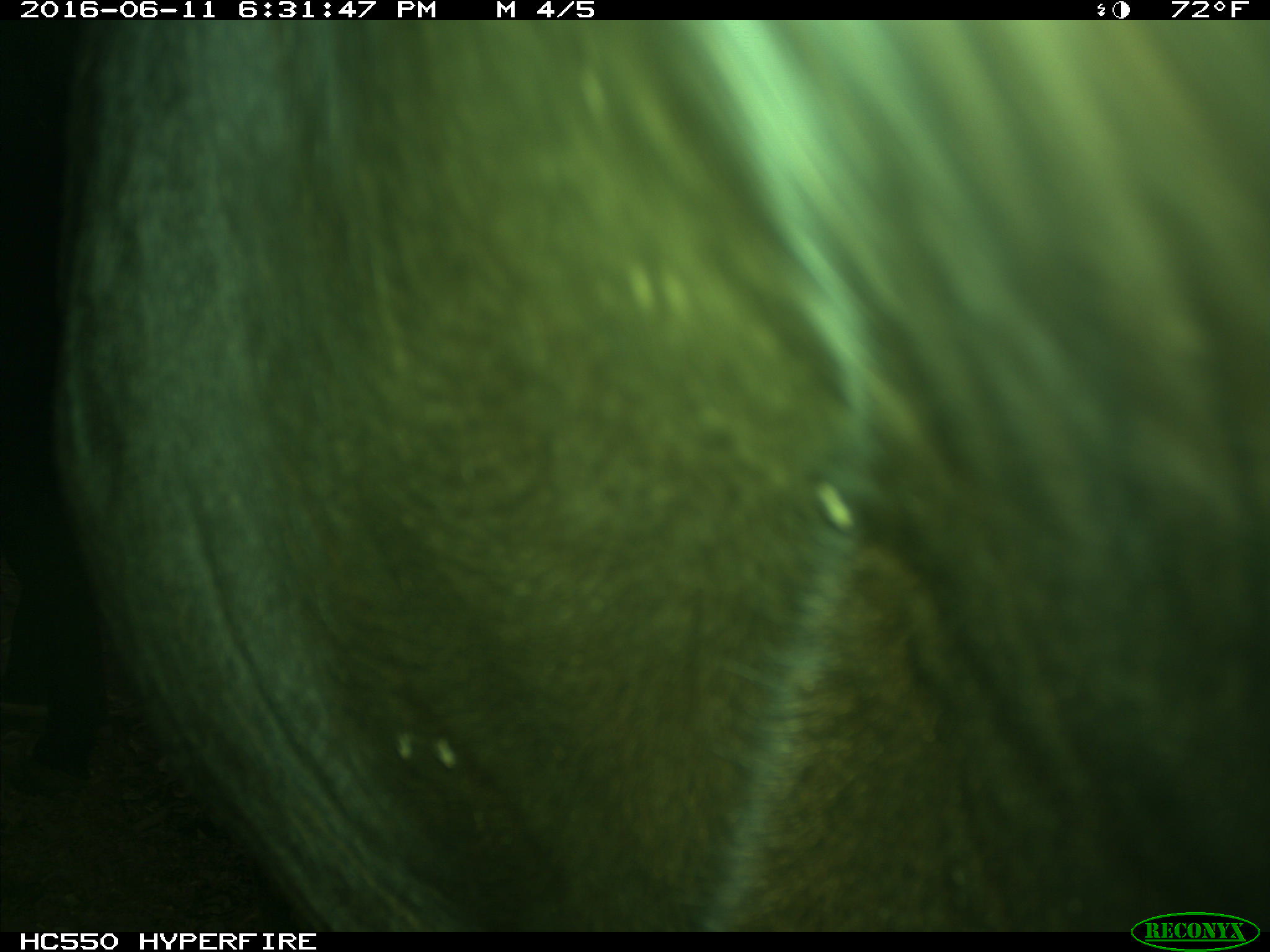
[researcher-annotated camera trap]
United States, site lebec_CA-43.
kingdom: Animalia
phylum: Chordata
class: Mammalia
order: Artiodactyla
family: Bovidae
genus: Bos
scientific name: Bos taurus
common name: domestic cow